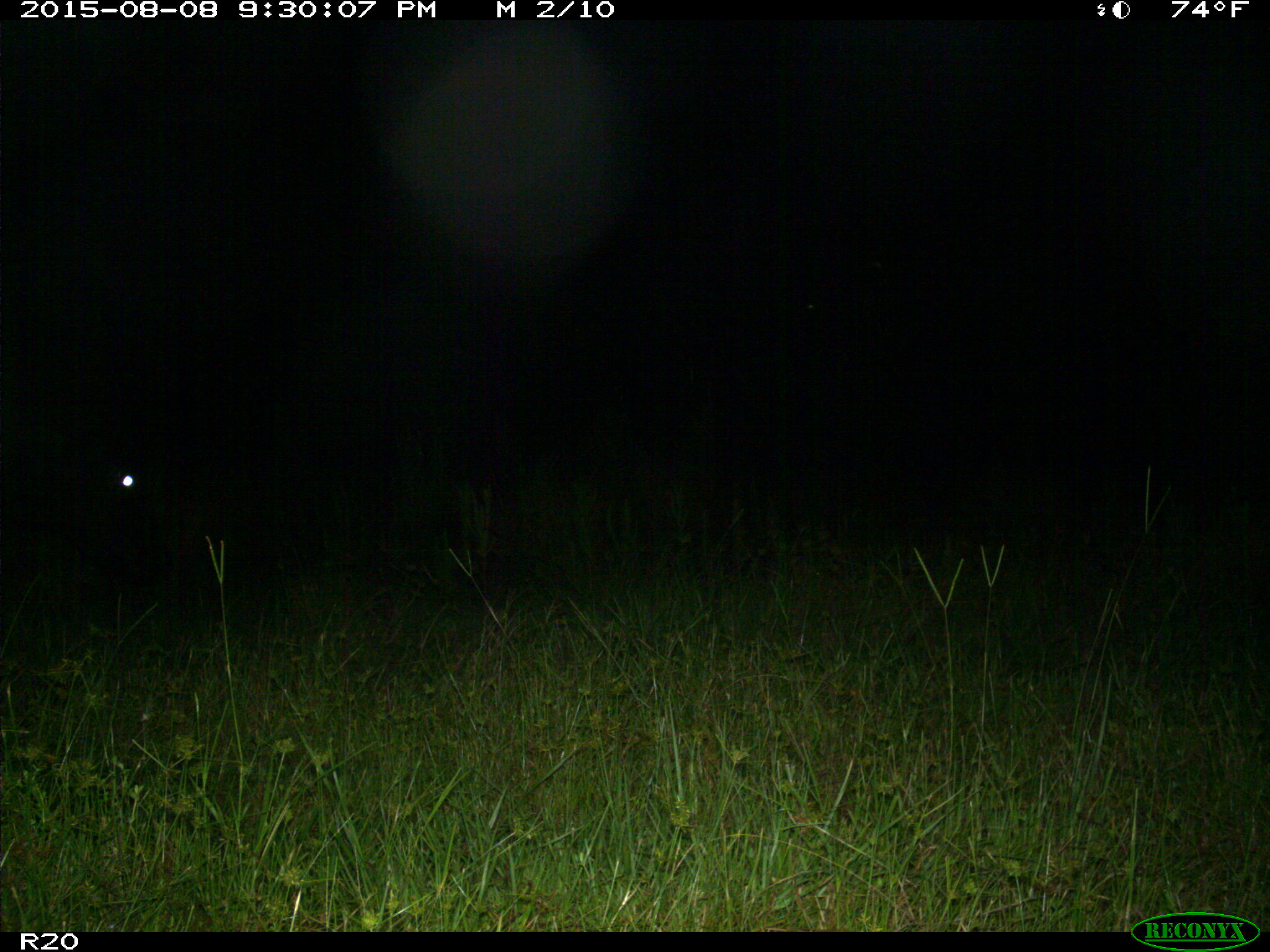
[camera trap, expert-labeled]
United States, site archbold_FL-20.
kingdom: Animalia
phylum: Chordata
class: Mammalia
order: Artiodactyla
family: Bovidae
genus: Bos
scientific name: Bos taurus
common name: domestic cow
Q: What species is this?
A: Bos taurus (domestic cow).